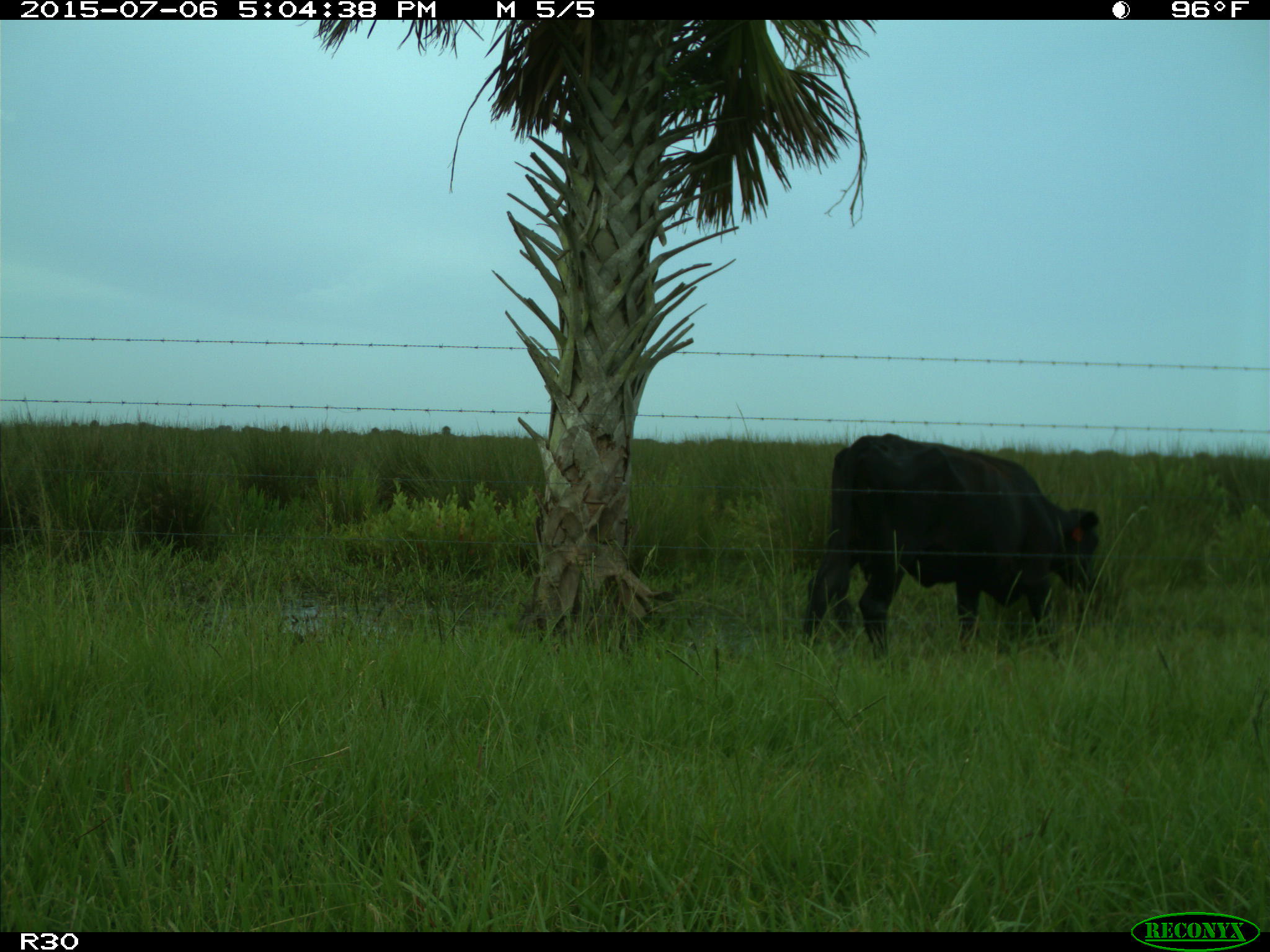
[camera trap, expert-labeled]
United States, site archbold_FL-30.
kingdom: Animalia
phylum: Chordata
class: Mammalia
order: Artiodactyla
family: Bovidae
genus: Bos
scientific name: Bos taurus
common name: domestic cow